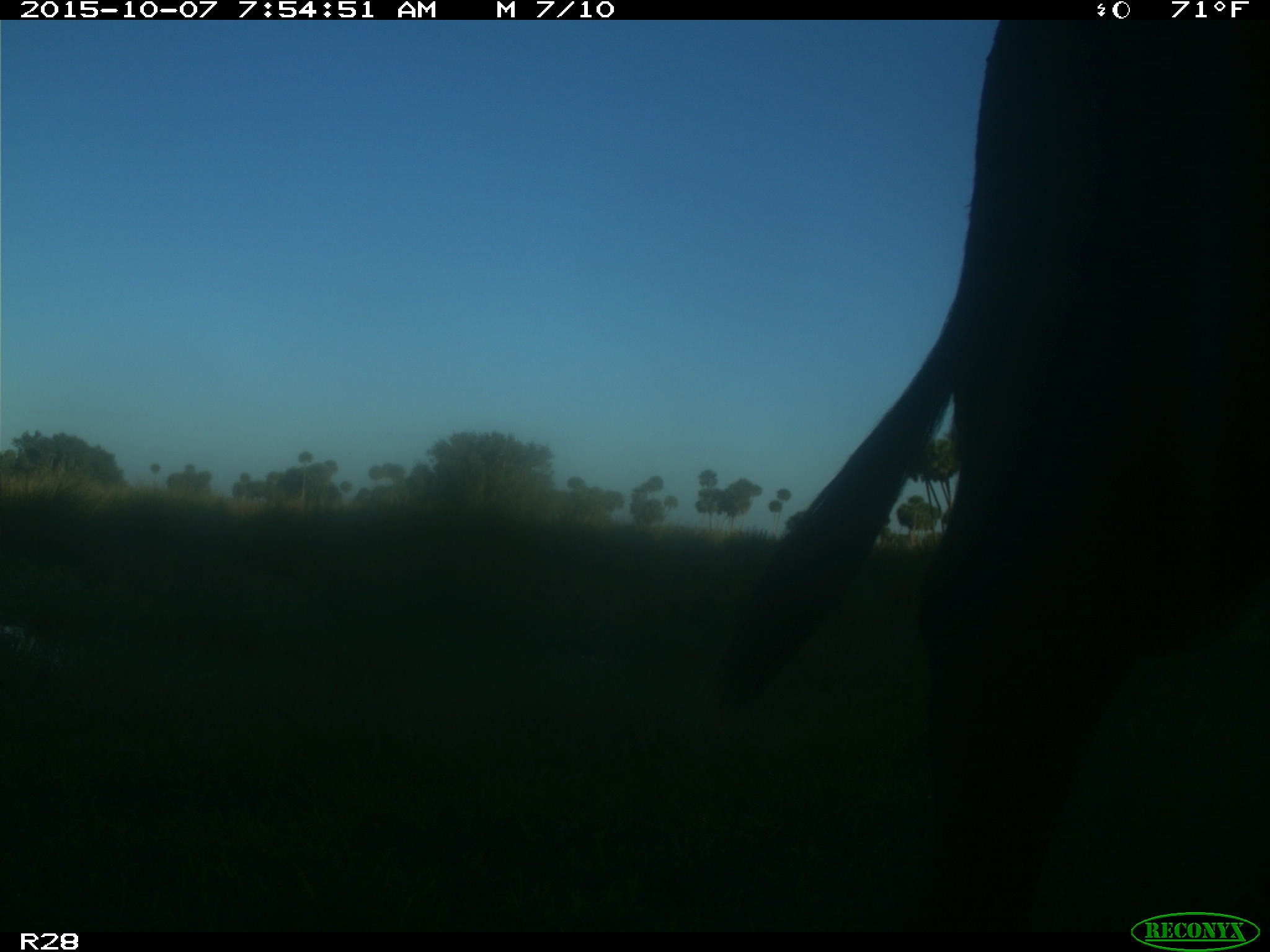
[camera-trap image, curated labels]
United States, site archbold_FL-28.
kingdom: Animalia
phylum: Chordata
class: Mammalia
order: Artiodactyla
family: Bovidae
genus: Bos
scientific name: Bos taurus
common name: domestic cow